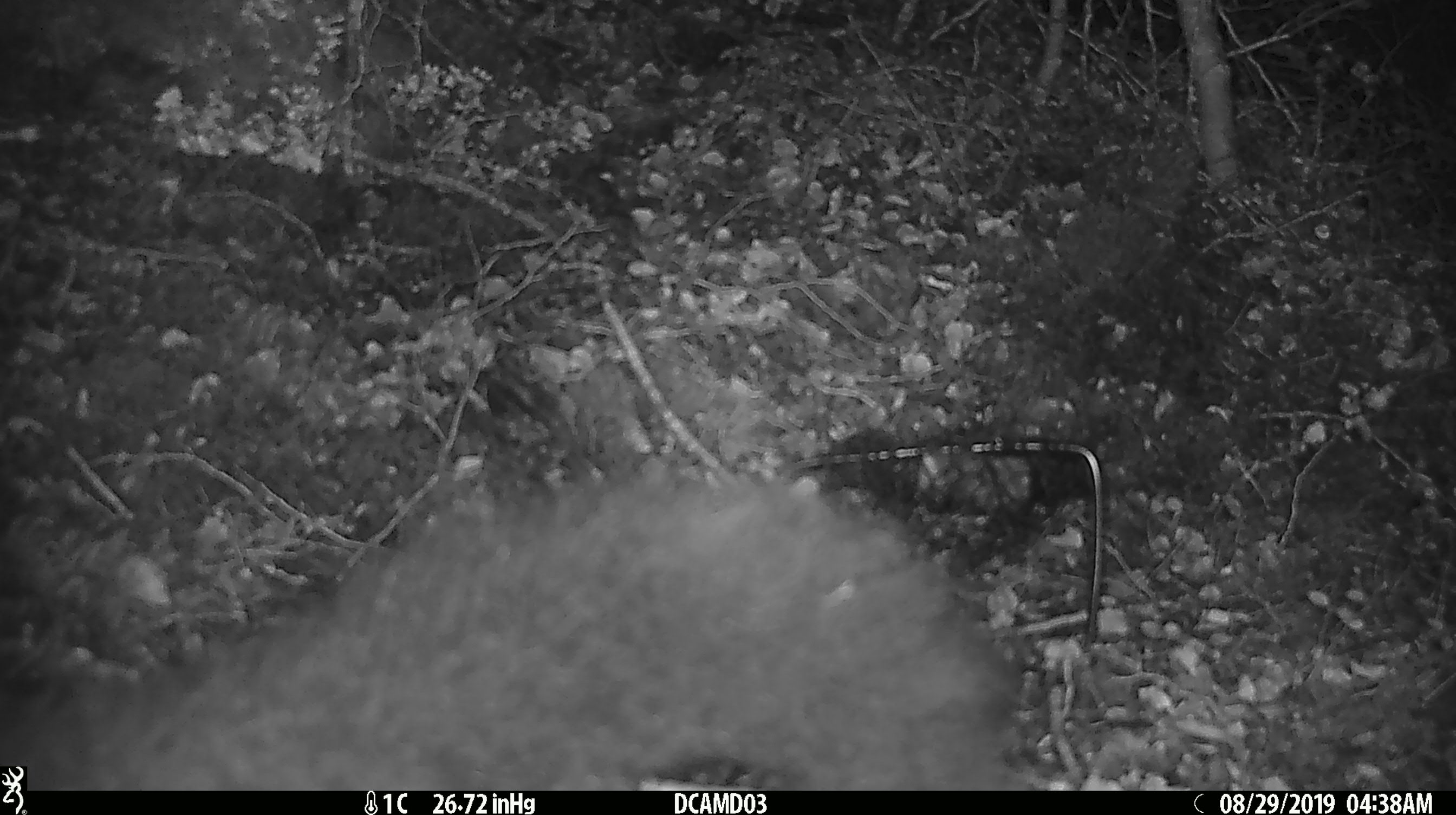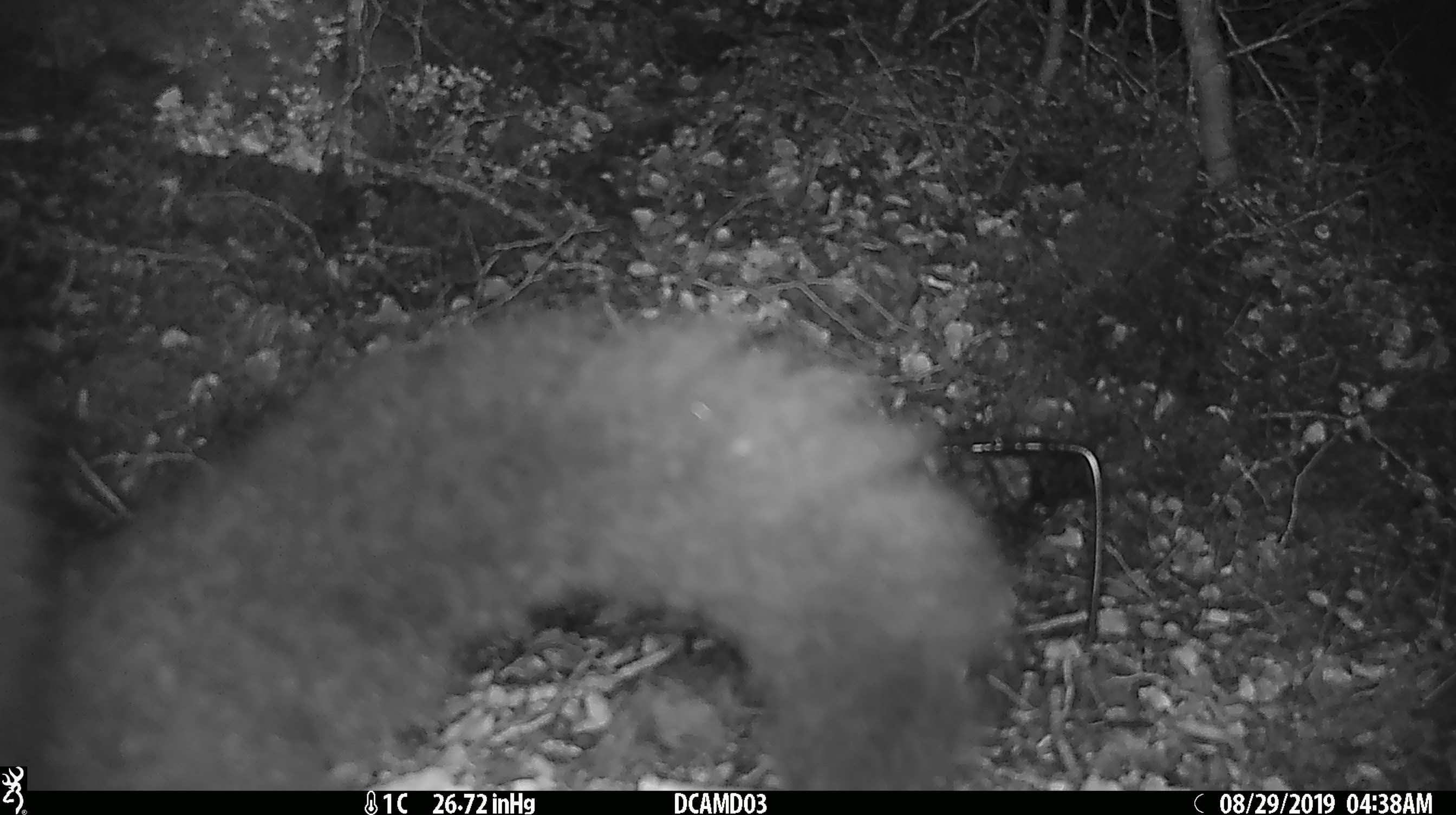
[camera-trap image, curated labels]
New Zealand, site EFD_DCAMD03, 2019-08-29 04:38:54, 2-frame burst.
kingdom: Animalia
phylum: Chordata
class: Mammalia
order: Diprotodontia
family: Phalangeridae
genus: Trichosurus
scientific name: Trichosurus vulpecula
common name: common brushtail possum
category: possum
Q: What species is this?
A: Possum (common brushtail possum) (Trichosurus vulpecula).